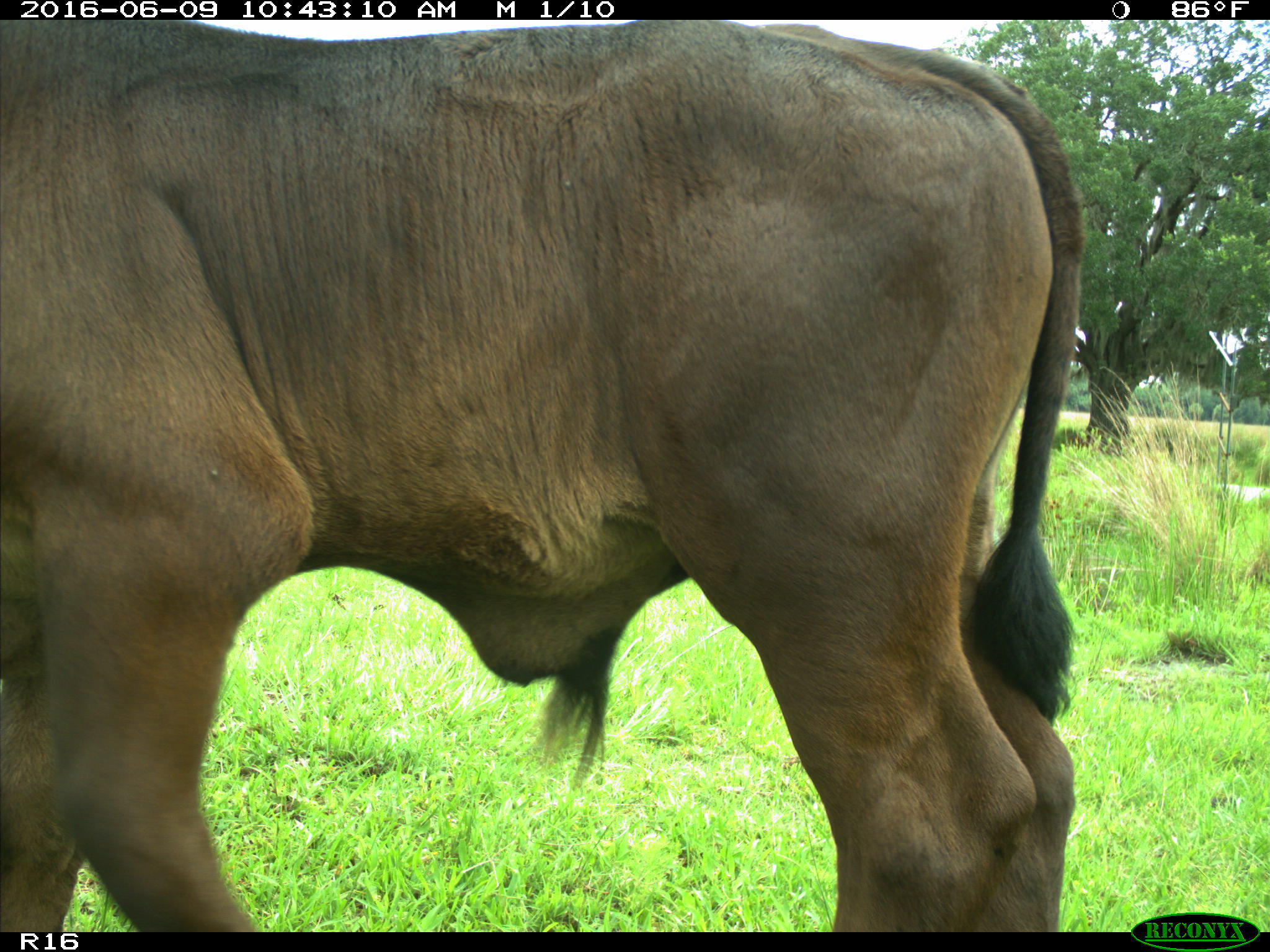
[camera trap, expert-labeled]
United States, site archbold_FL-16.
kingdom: Animalia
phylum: Chordata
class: Mammalia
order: Artiodactyla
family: Bovidae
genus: Bos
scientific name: Bos taurus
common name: domestic cow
Bos taurus (domestic cow).